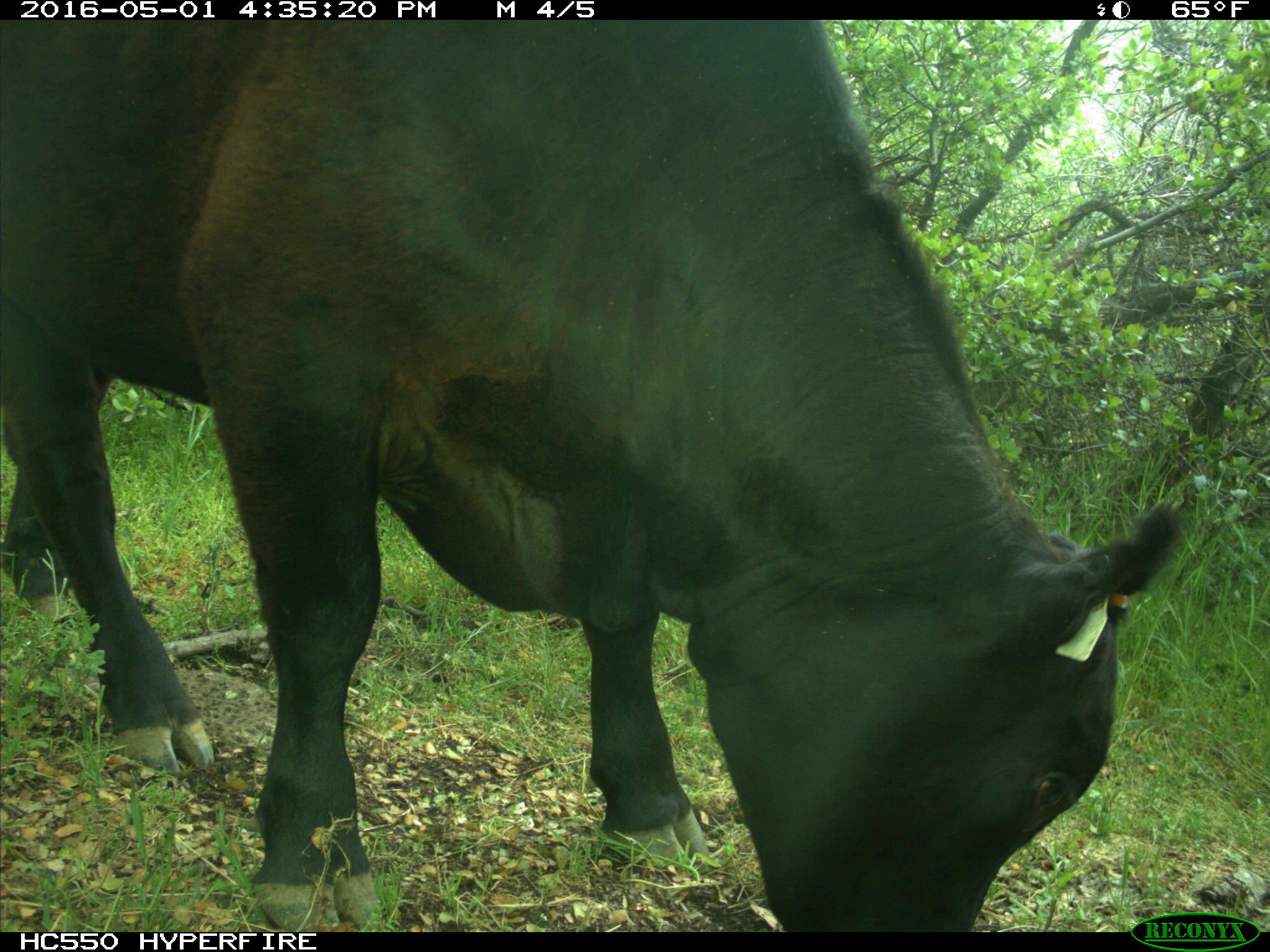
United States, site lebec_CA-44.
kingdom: Animalia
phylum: Chordata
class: Mammalia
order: Artiodactyla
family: Bovidae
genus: Bos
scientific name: Bos taurus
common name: domestic cow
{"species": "Bos taurus (domestic cow)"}